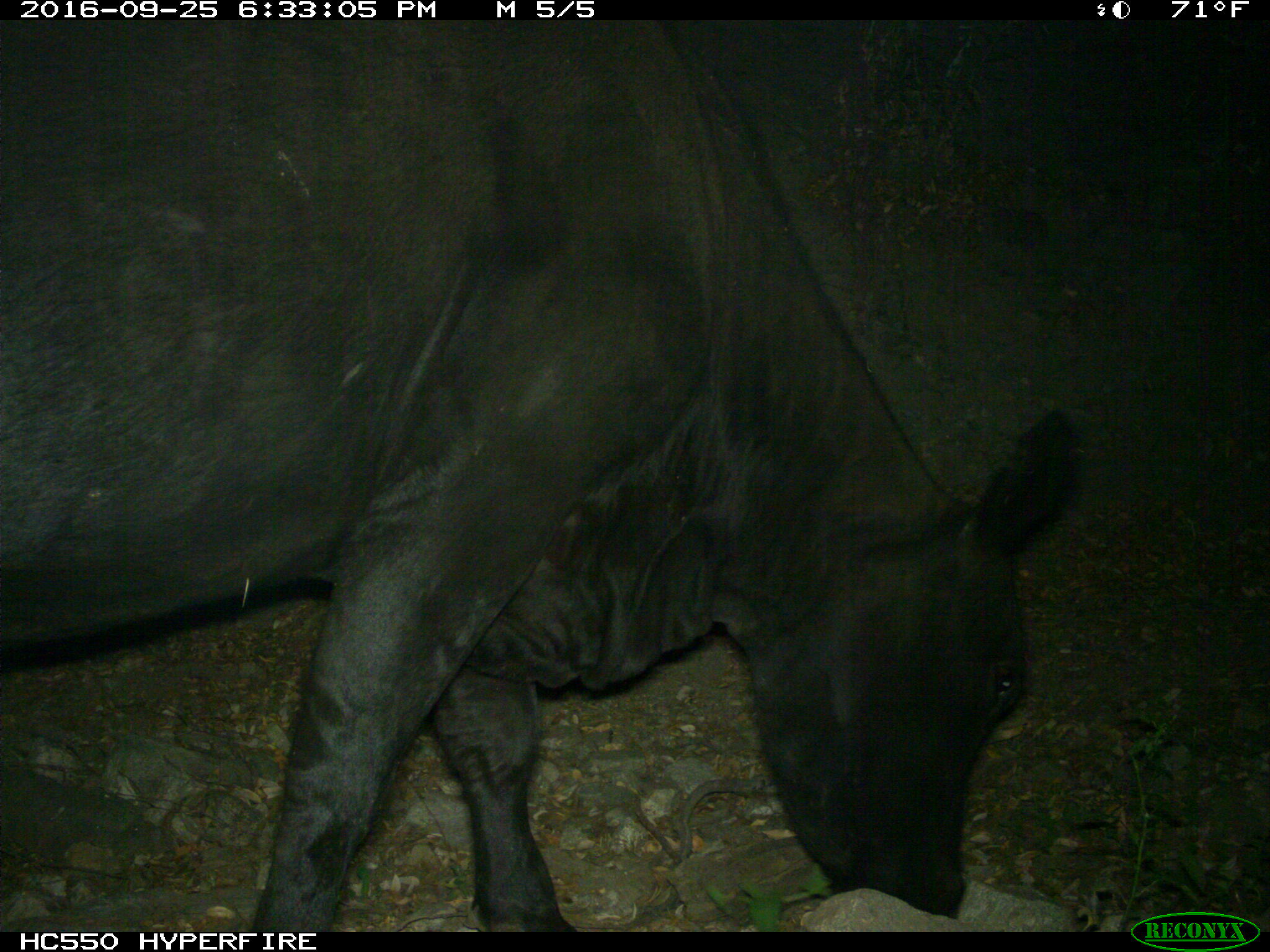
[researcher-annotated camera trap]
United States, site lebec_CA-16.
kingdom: Animalia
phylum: Chordata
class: Mammalia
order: Artiodactyla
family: Bovidae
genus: Bos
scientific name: Bos taurus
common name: domestic cow